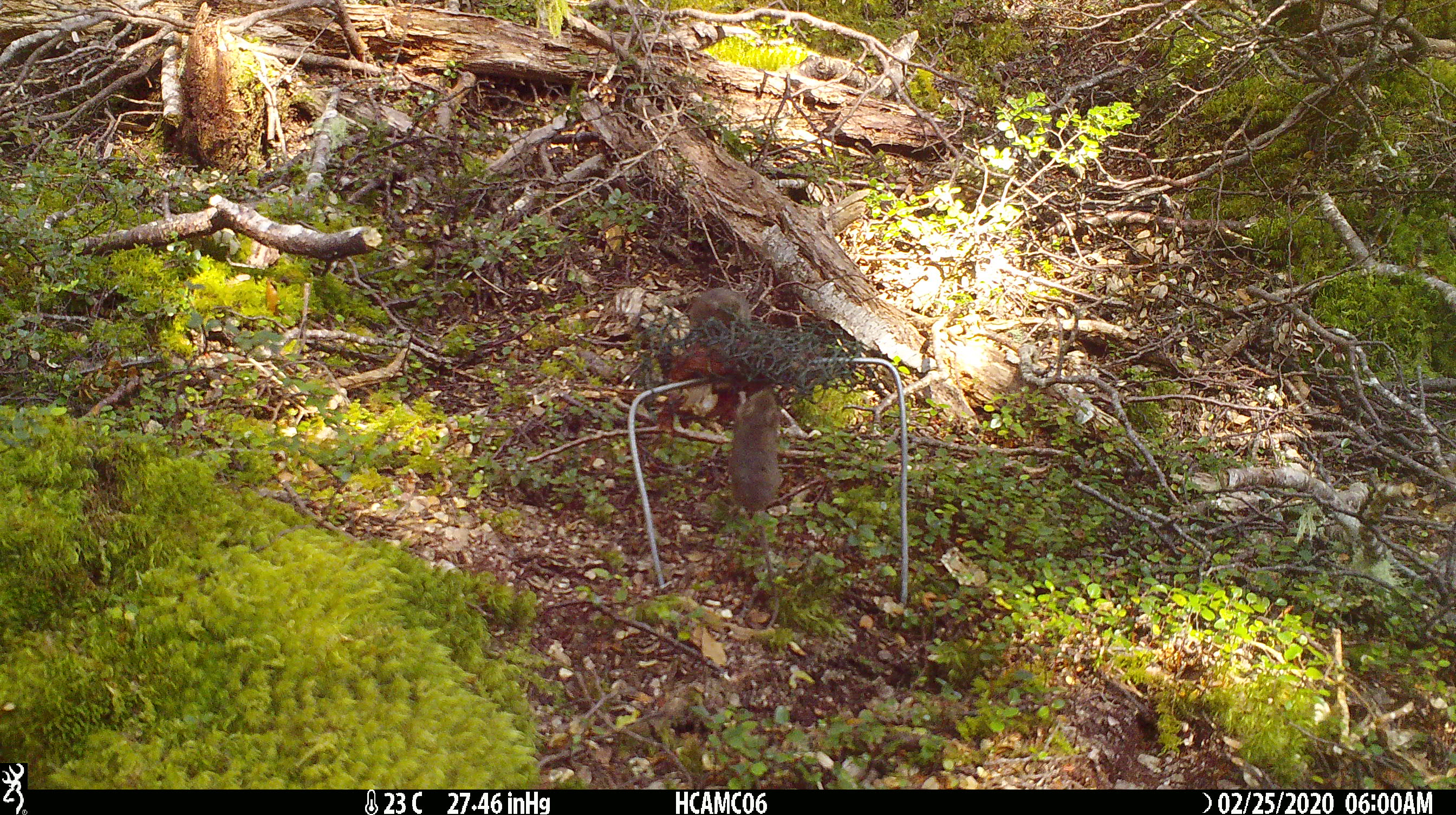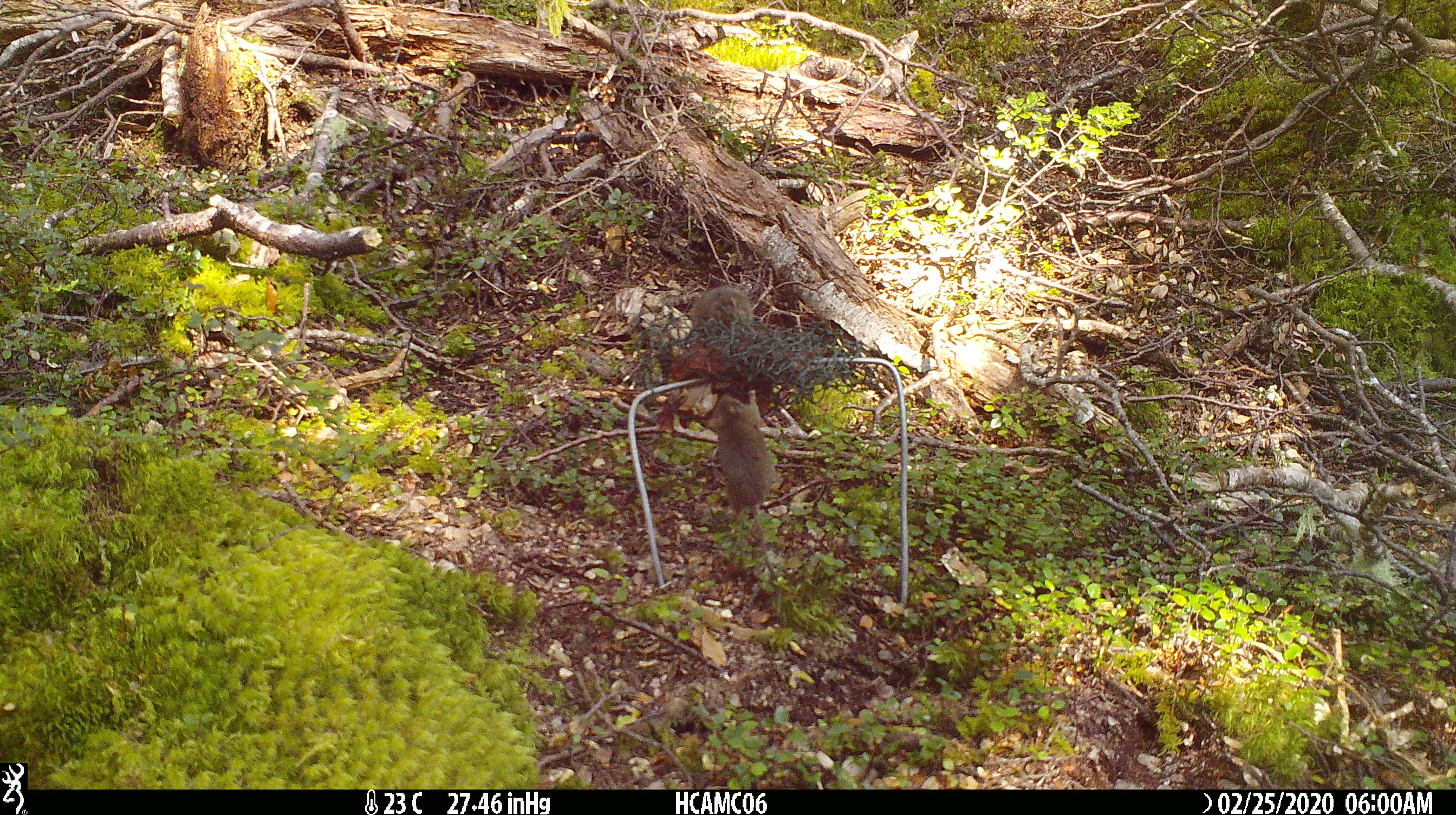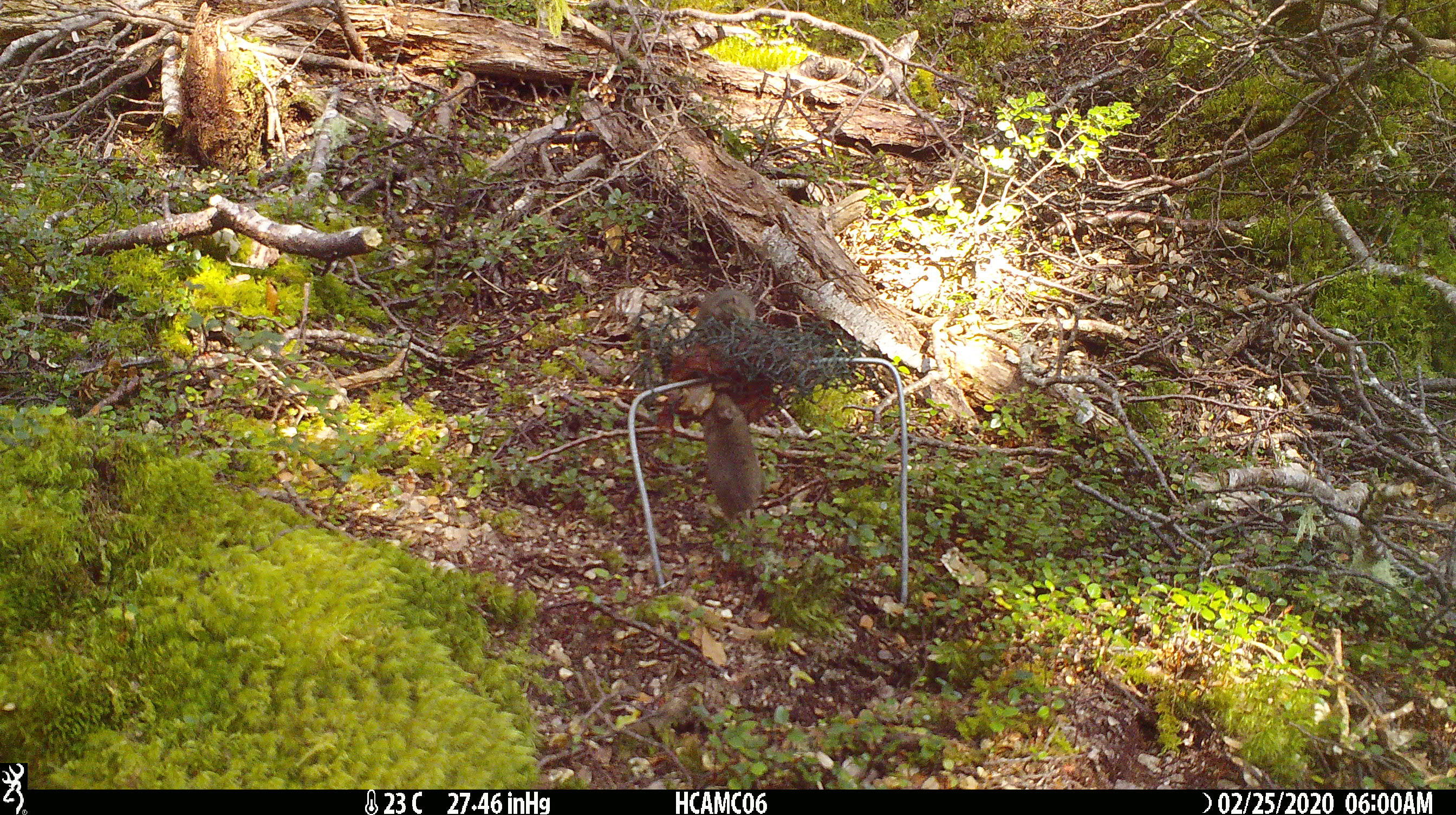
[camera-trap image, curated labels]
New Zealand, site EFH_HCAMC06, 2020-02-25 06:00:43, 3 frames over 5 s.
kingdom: Animalia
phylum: Chordata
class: Mammalia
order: Rodentia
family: Muridae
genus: Mus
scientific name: Mus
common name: mouse